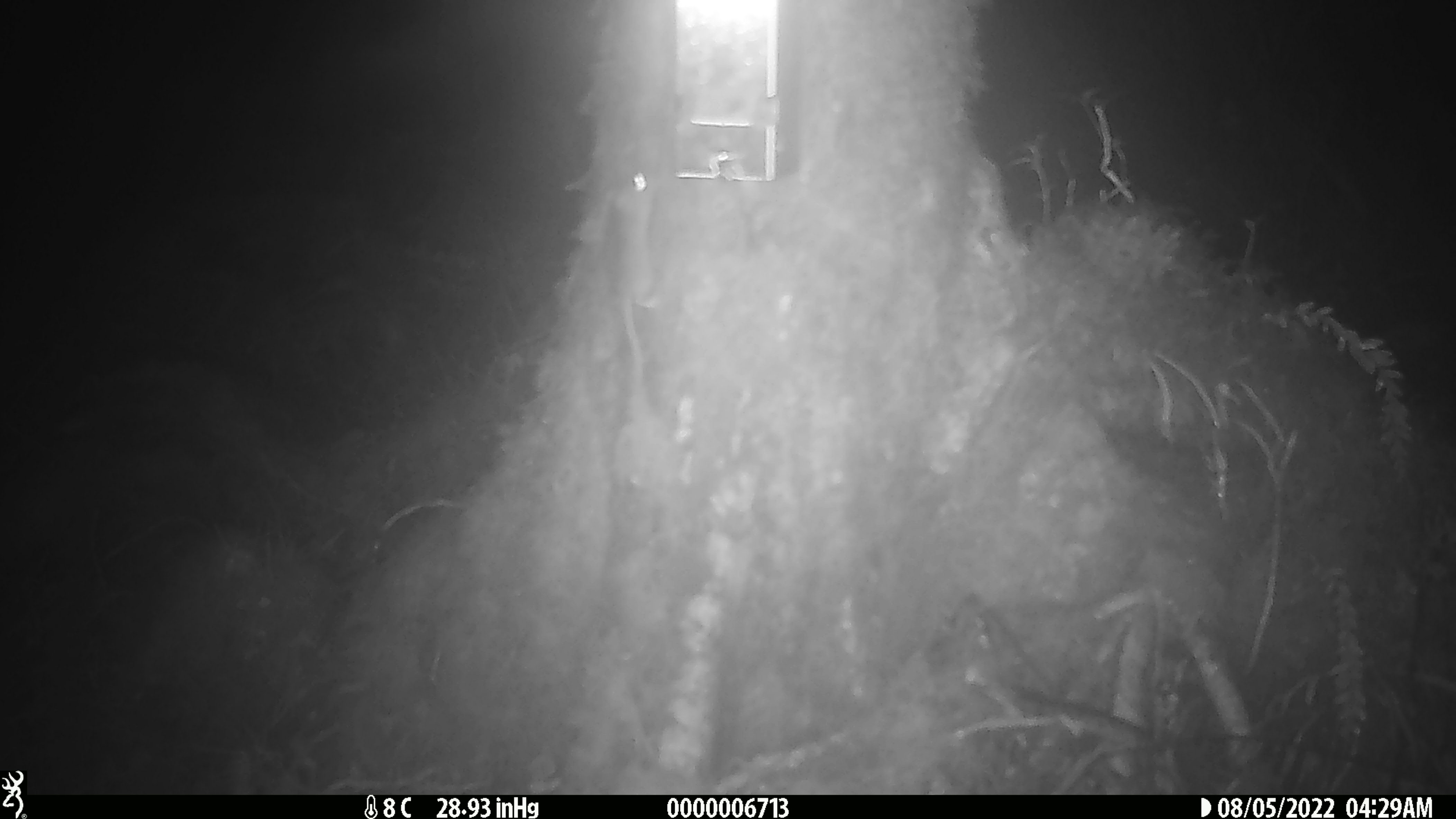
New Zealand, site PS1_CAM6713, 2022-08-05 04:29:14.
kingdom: Animalia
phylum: Chordata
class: Mammalia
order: Rodentia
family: Muridae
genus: Mus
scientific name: Mus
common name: mouse